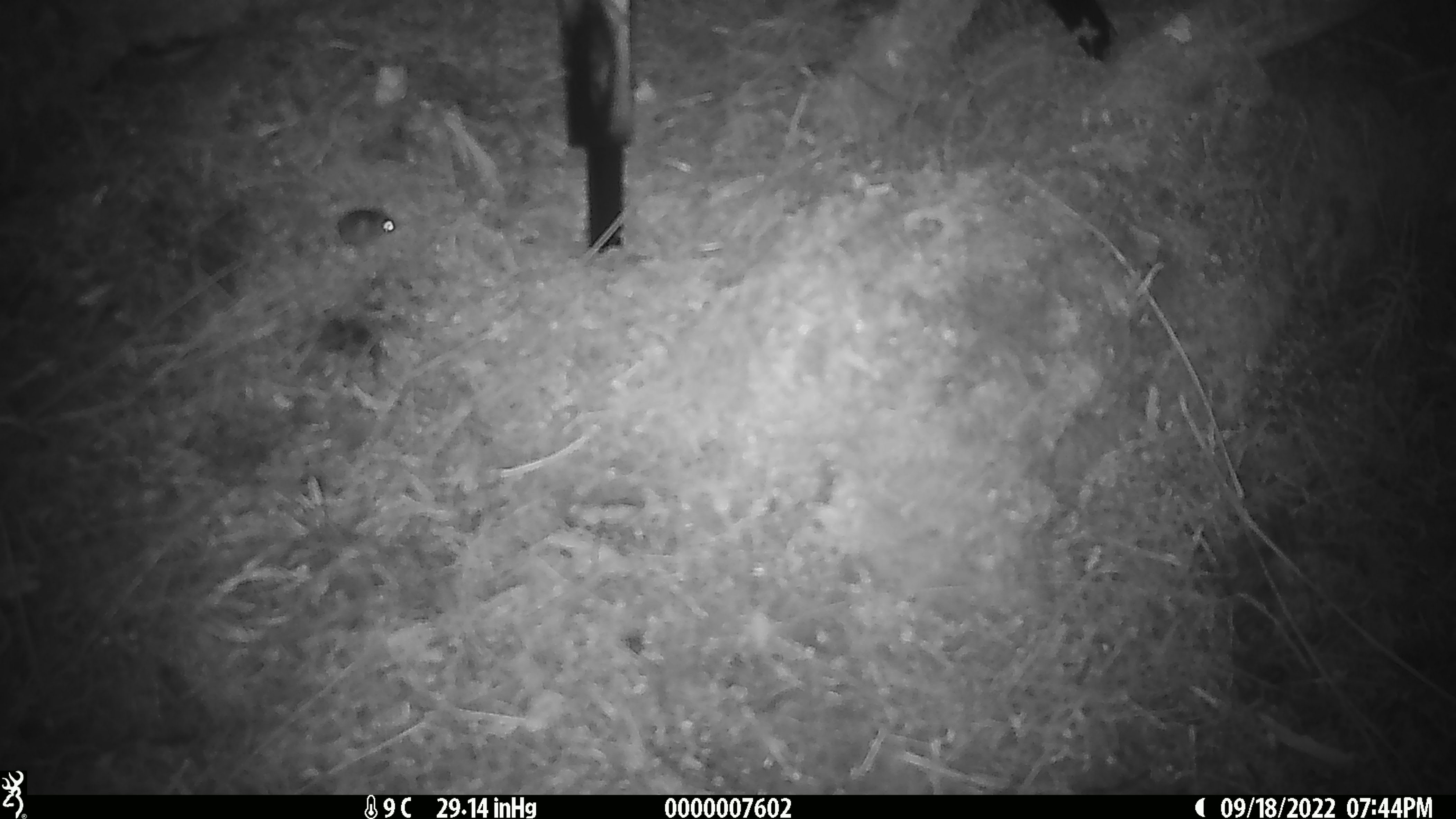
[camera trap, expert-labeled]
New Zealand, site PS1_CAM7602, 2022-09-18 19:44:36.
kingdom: Animalia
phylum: Chordata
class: Mammalia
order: Rodentia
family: Muridae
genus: Mus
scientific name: Mus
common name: mouse